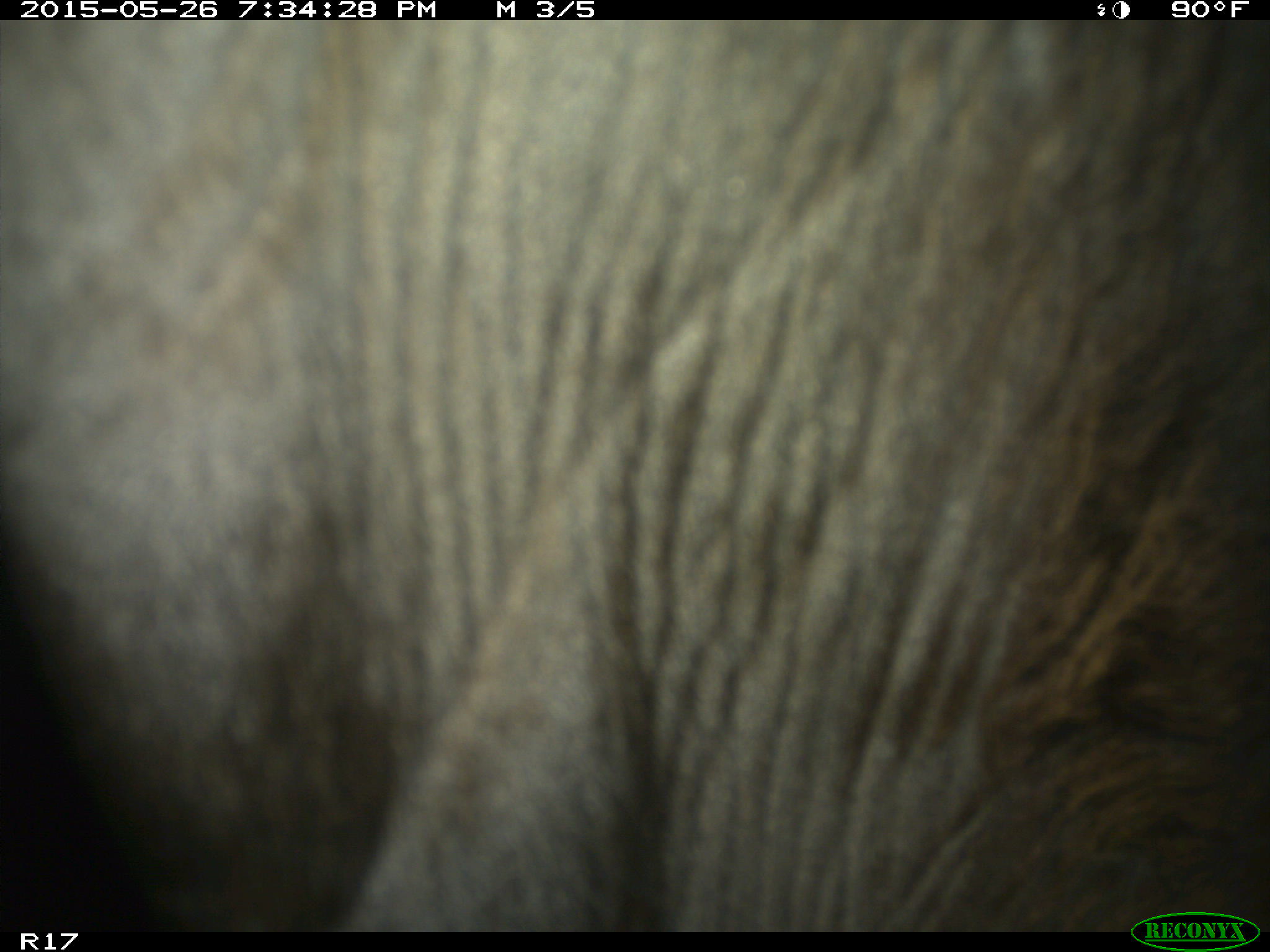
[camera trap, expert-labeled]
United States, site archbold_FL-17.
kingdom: Animalia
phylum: Chordata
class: Mammalia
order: Artiodactyla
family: Bovidae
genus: Bos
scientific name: Bos taurus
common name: domestic cow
Bos taurus (domestic cow).